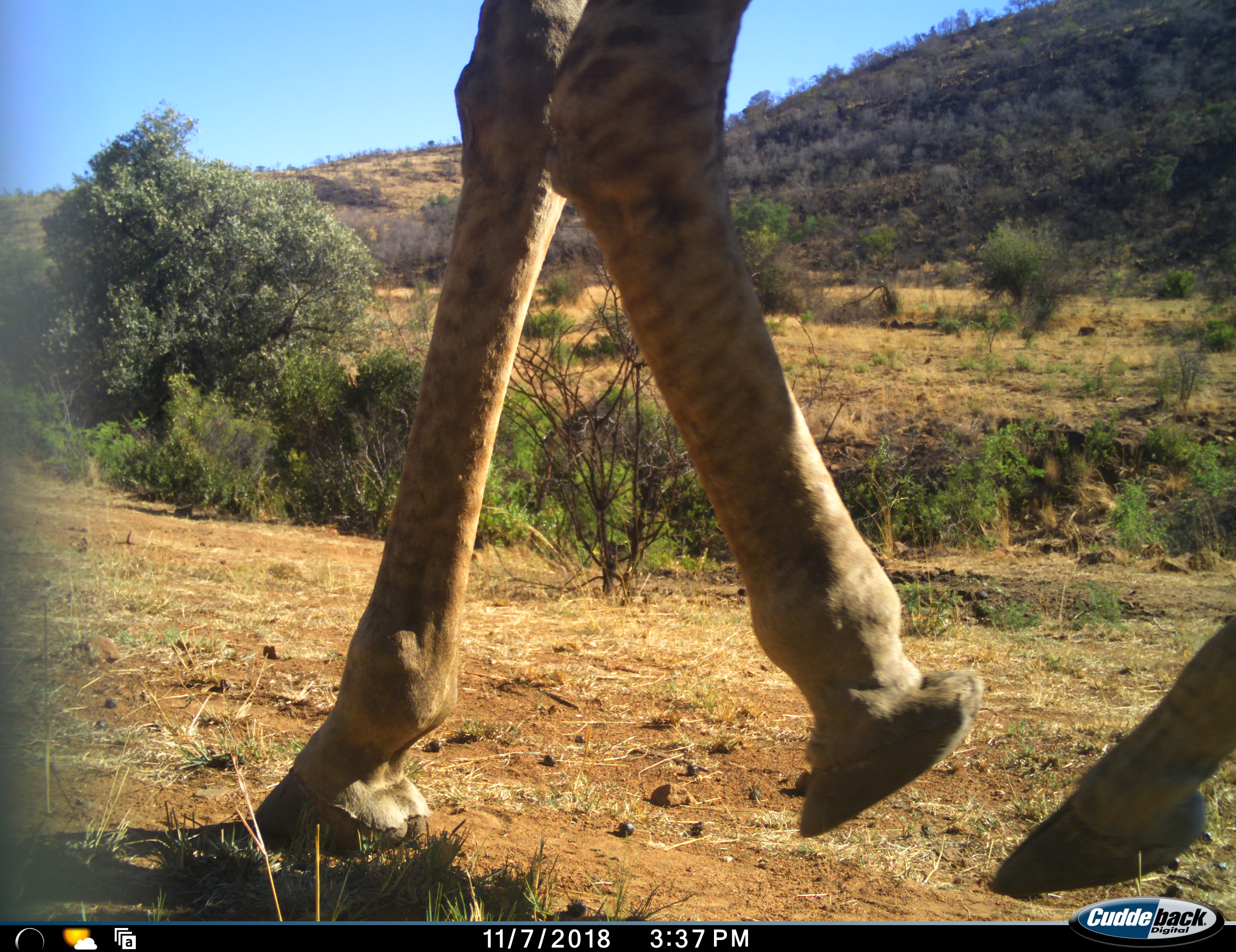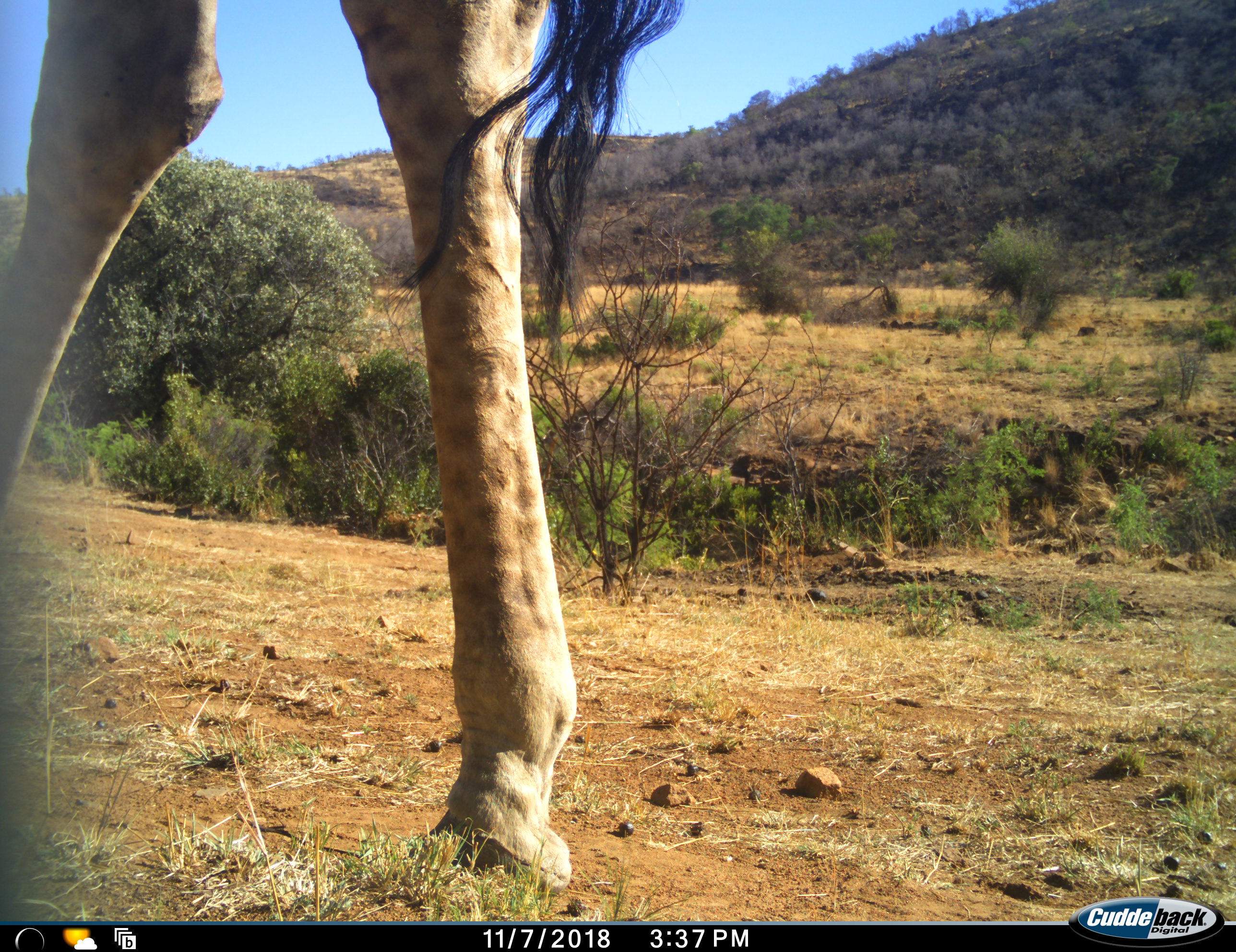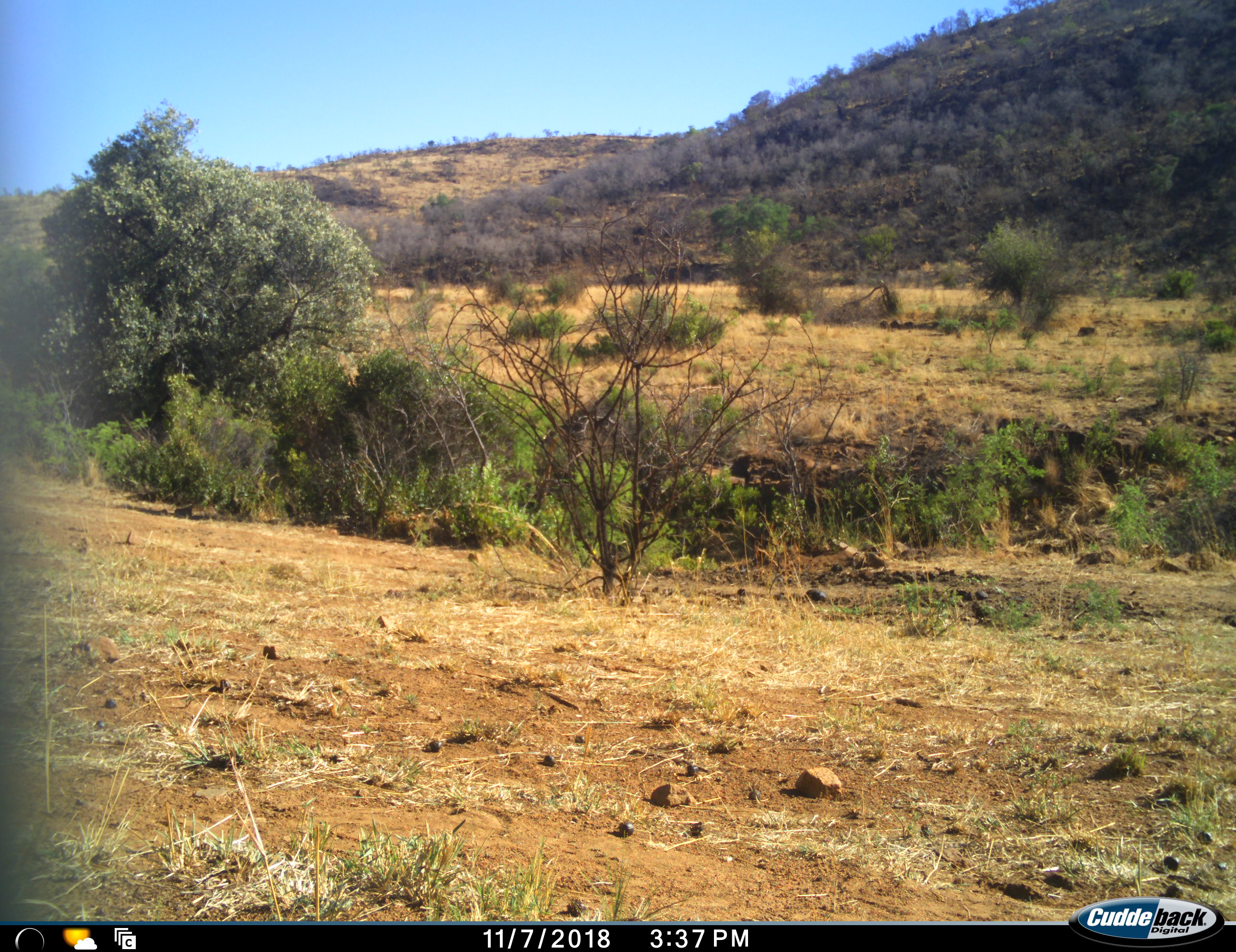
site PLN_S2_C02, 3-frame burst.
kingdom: Animalia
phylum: Chordata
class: Mammalia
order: Artiodactyla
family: Giraffidae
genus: Giraffa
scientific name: Giraffa camelopardalis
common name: giraffe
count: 1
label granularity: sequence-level